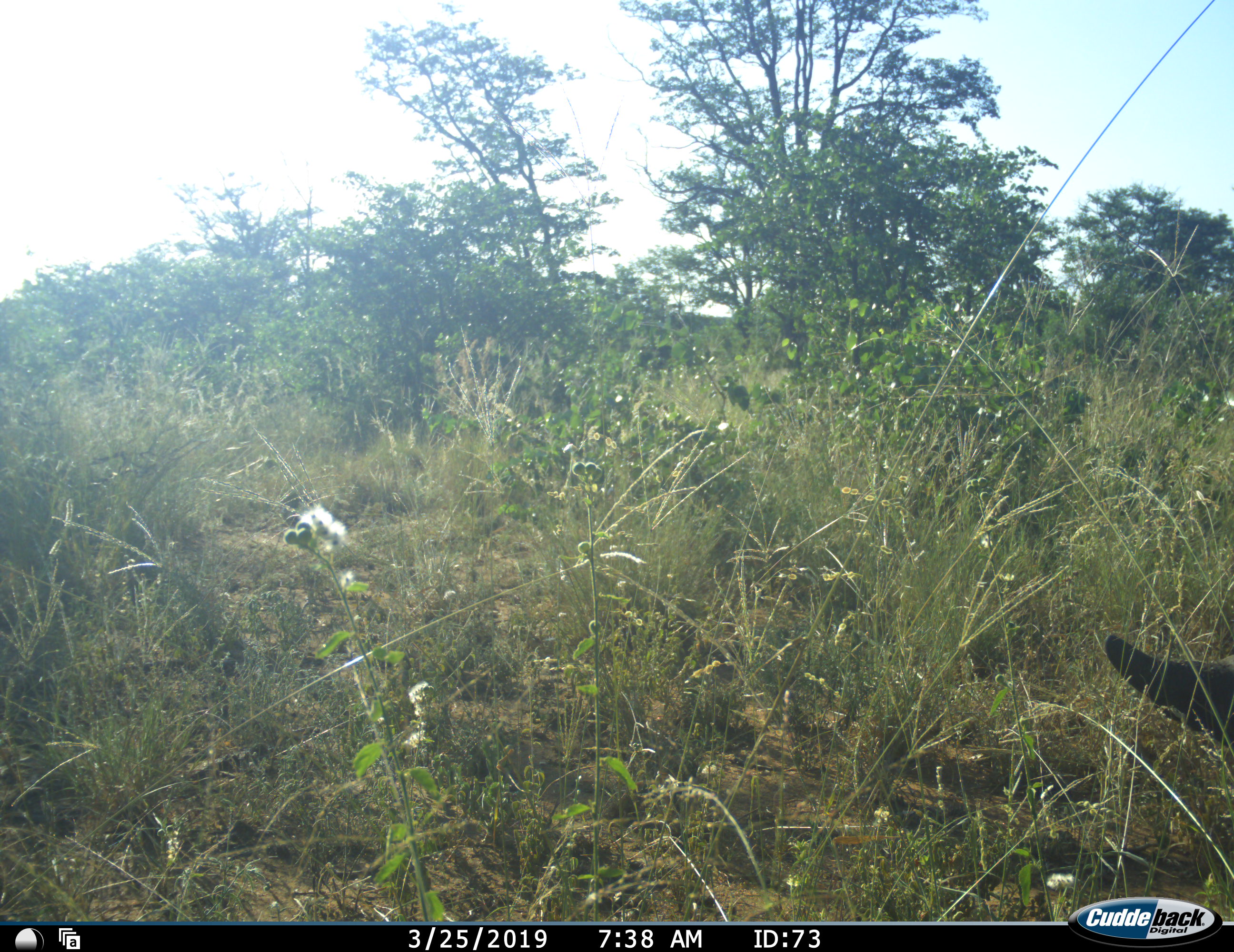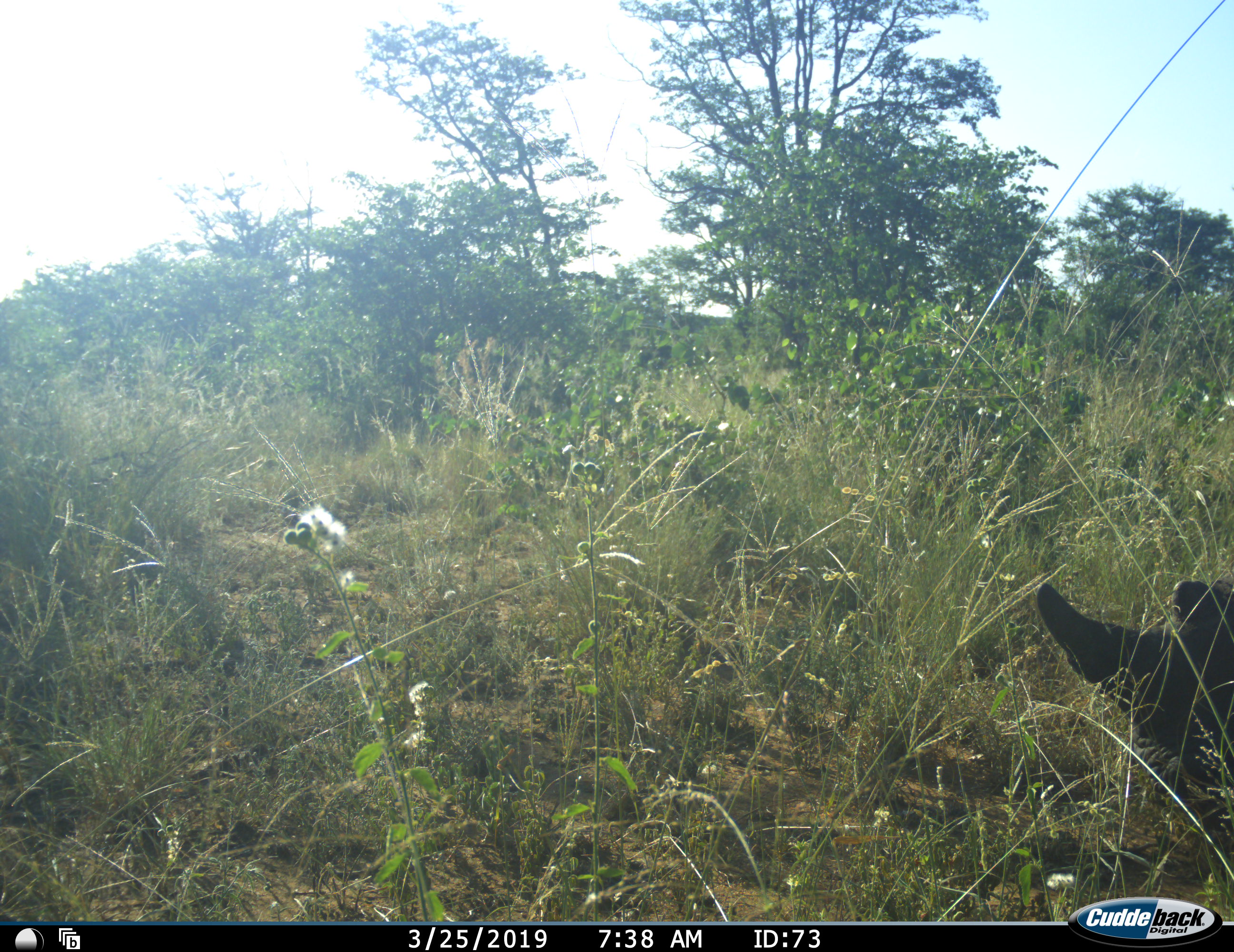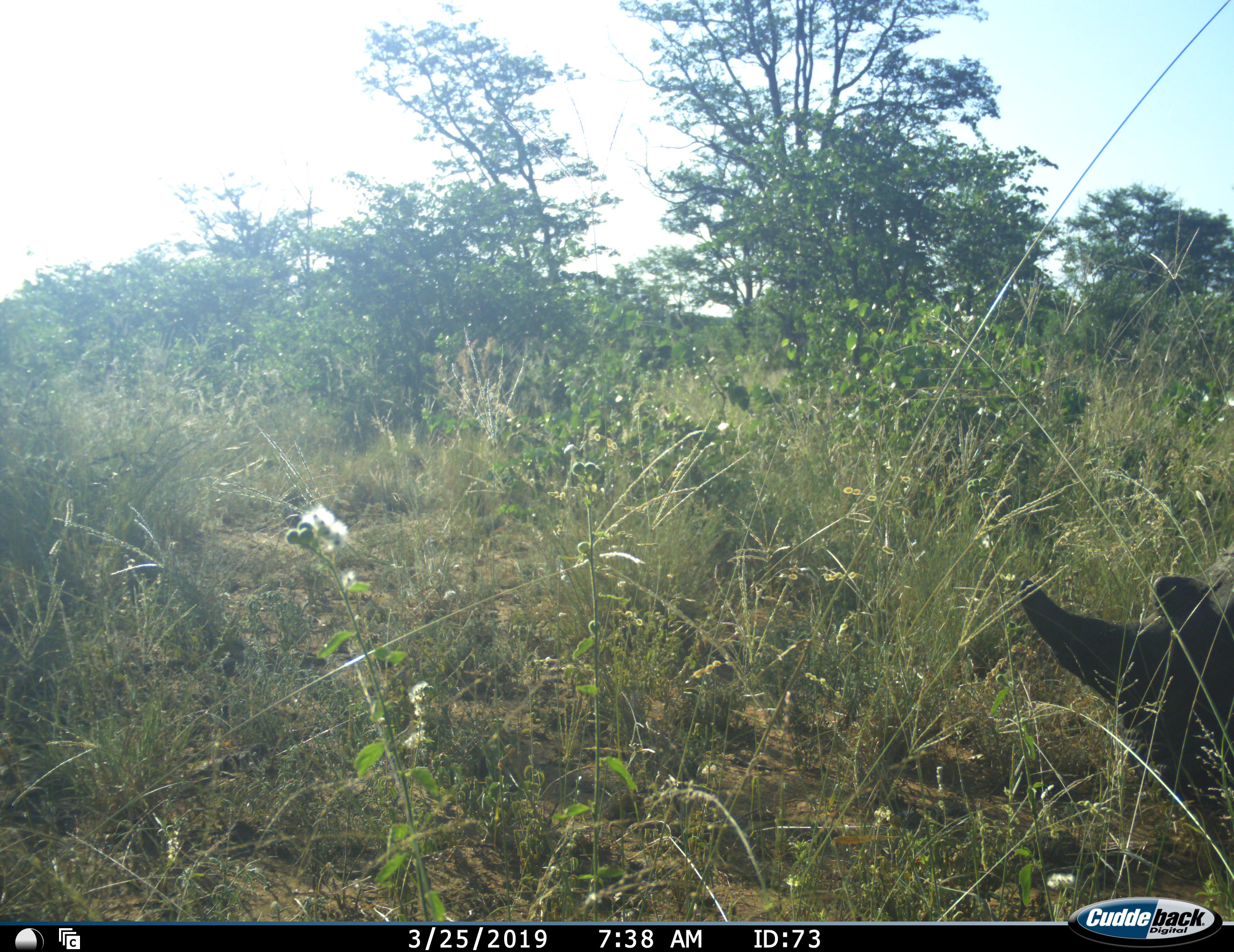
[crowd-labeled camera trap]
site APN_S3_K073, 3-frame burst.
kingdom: Animalia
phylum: Chordata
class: Mammalia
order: Perissodactyla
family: Rhinocerotidae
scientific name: Rhinocerotidae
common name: unknown rhinoceros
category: rhinocerosunknown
Rhinocerosunknown (unknown rhinoceros) (Rhinocerotidae), count 1. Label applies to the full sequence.